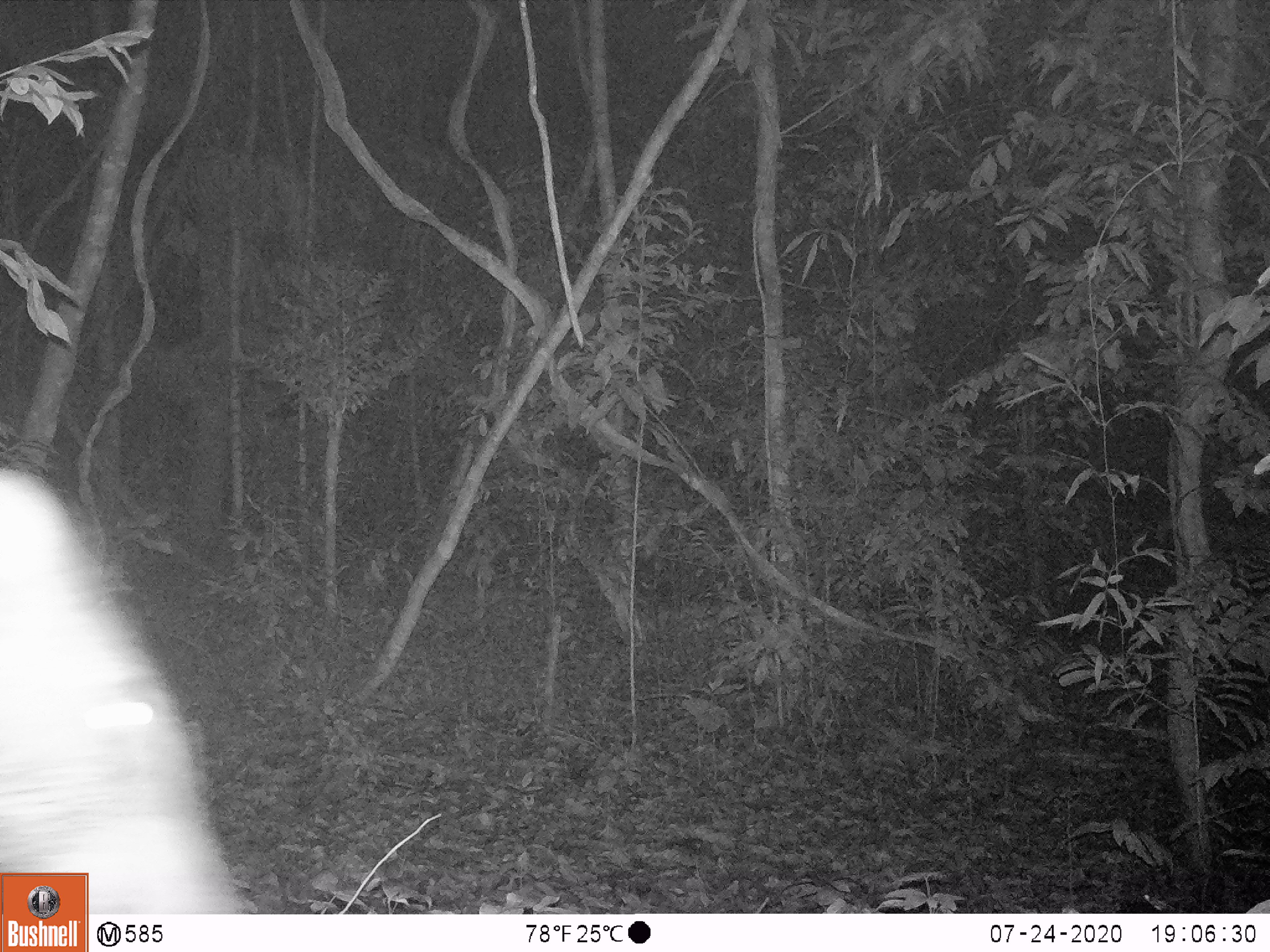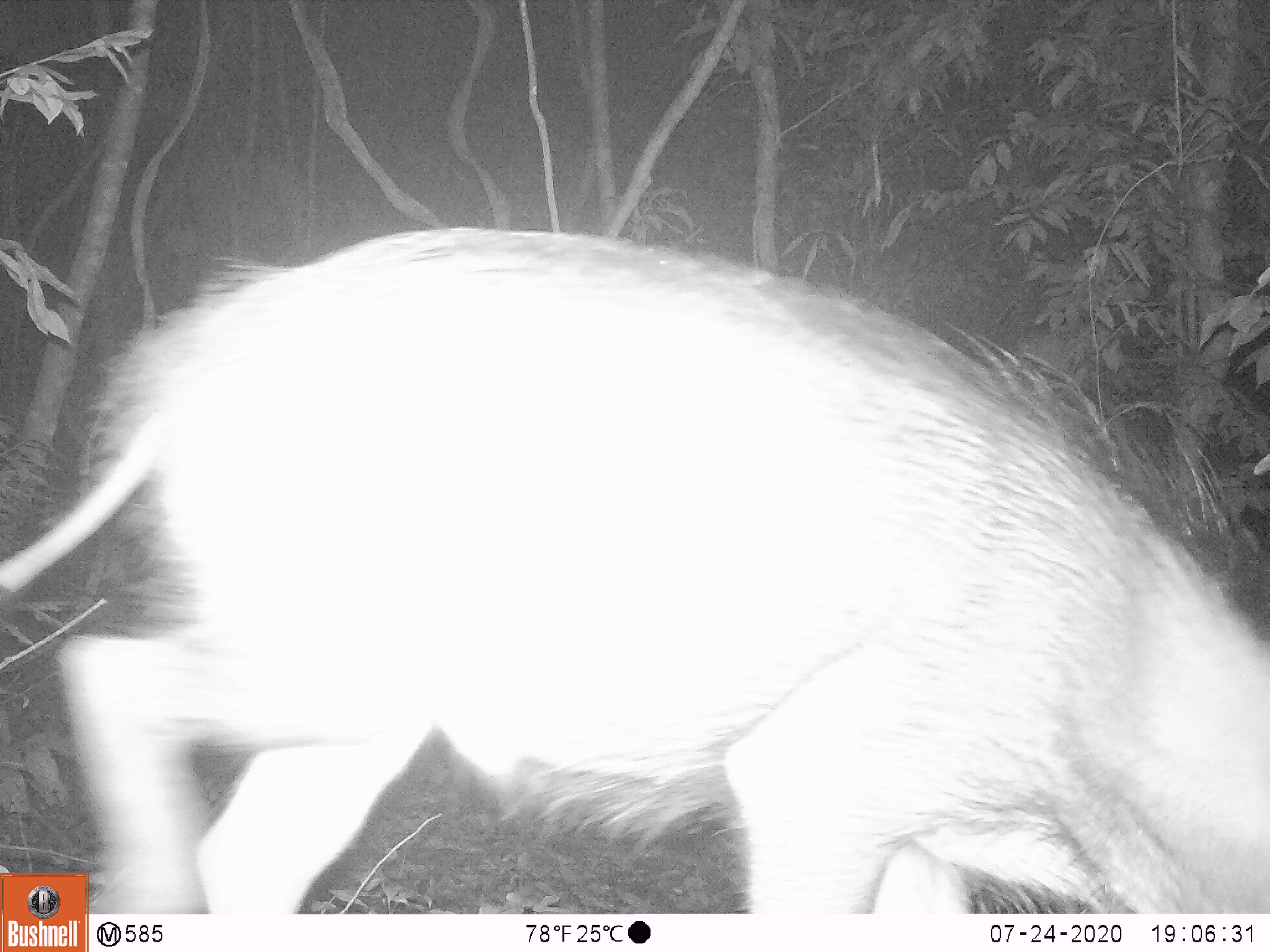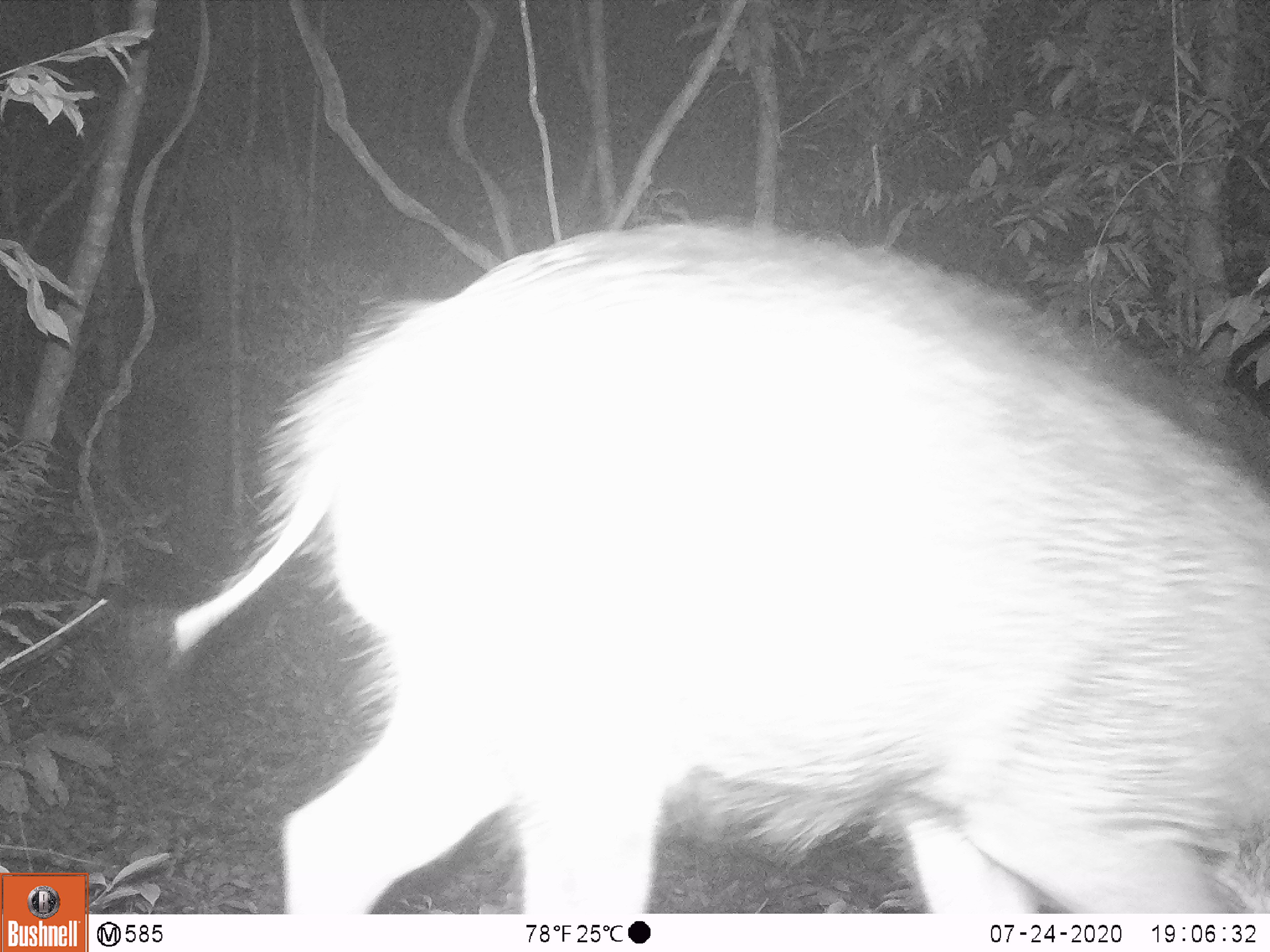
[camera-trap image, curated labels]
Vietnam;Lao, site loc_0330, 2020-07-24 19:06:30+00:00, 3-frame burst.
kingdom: Animalia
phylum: Chordata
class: Mammalia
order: Artiodactyla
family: Suidae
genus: Sus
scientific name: Sus scrofa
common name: eurasian wild pig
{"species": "eurasian wild pig (Sus scrofa)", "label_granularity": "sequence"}